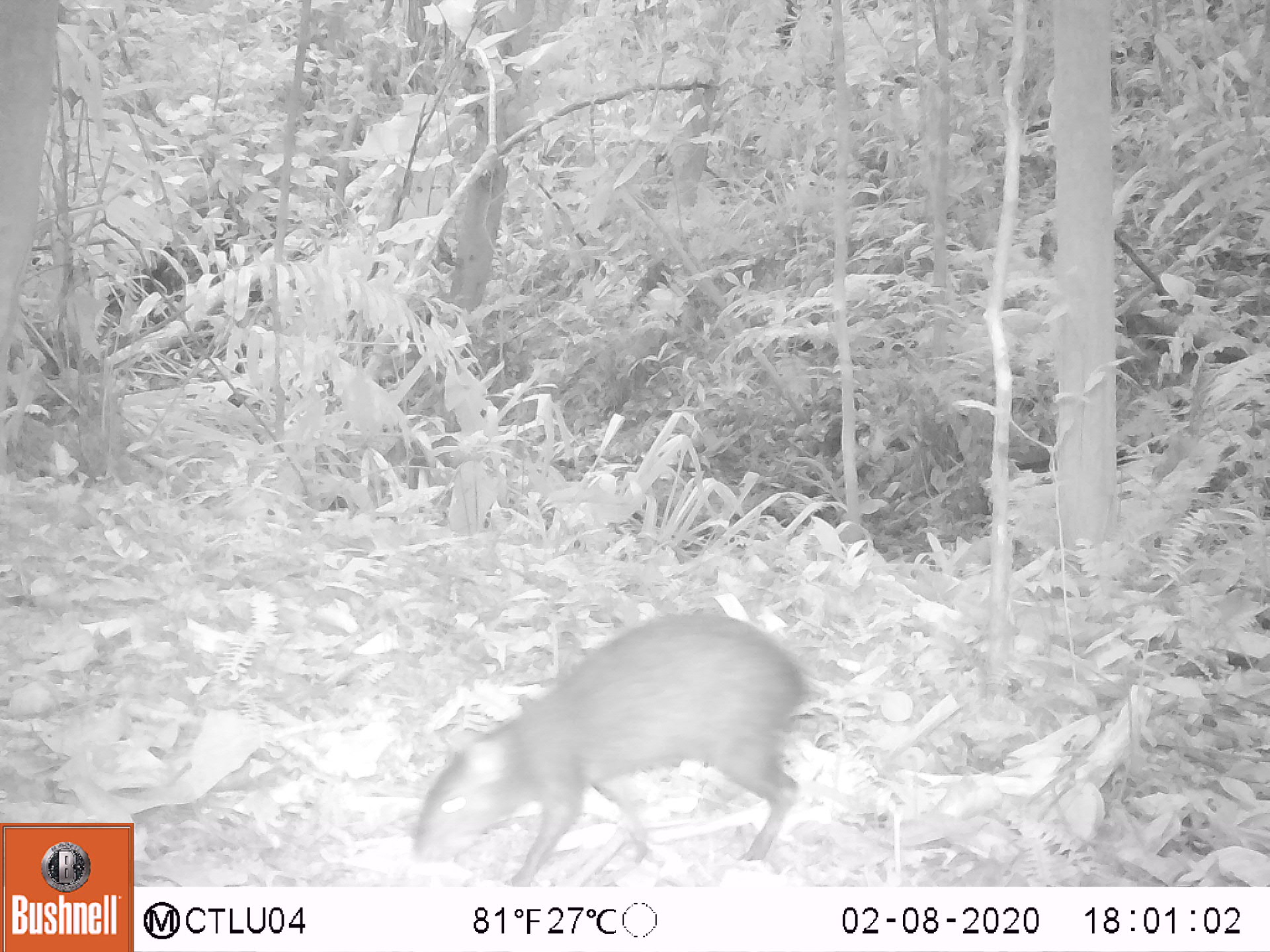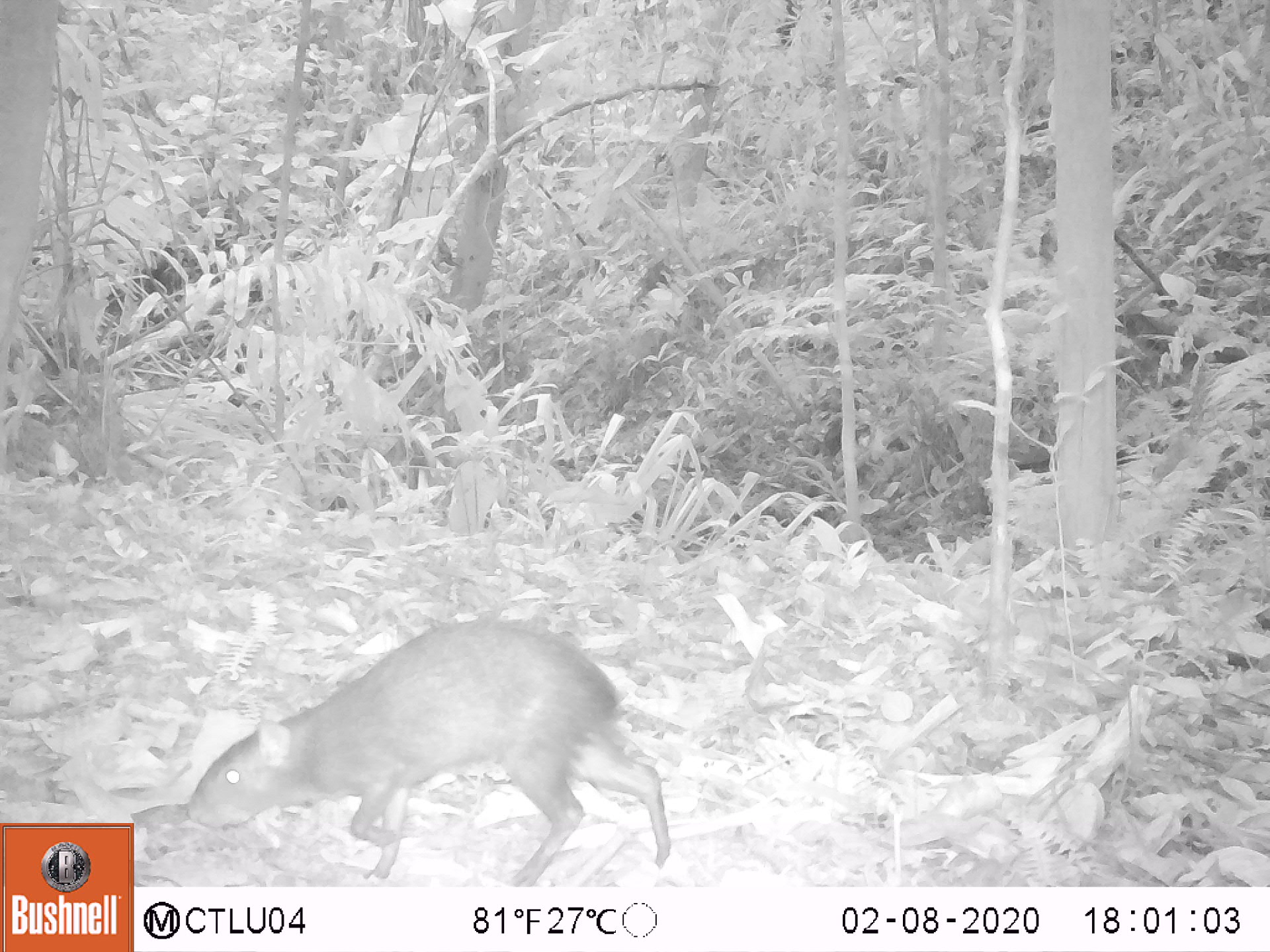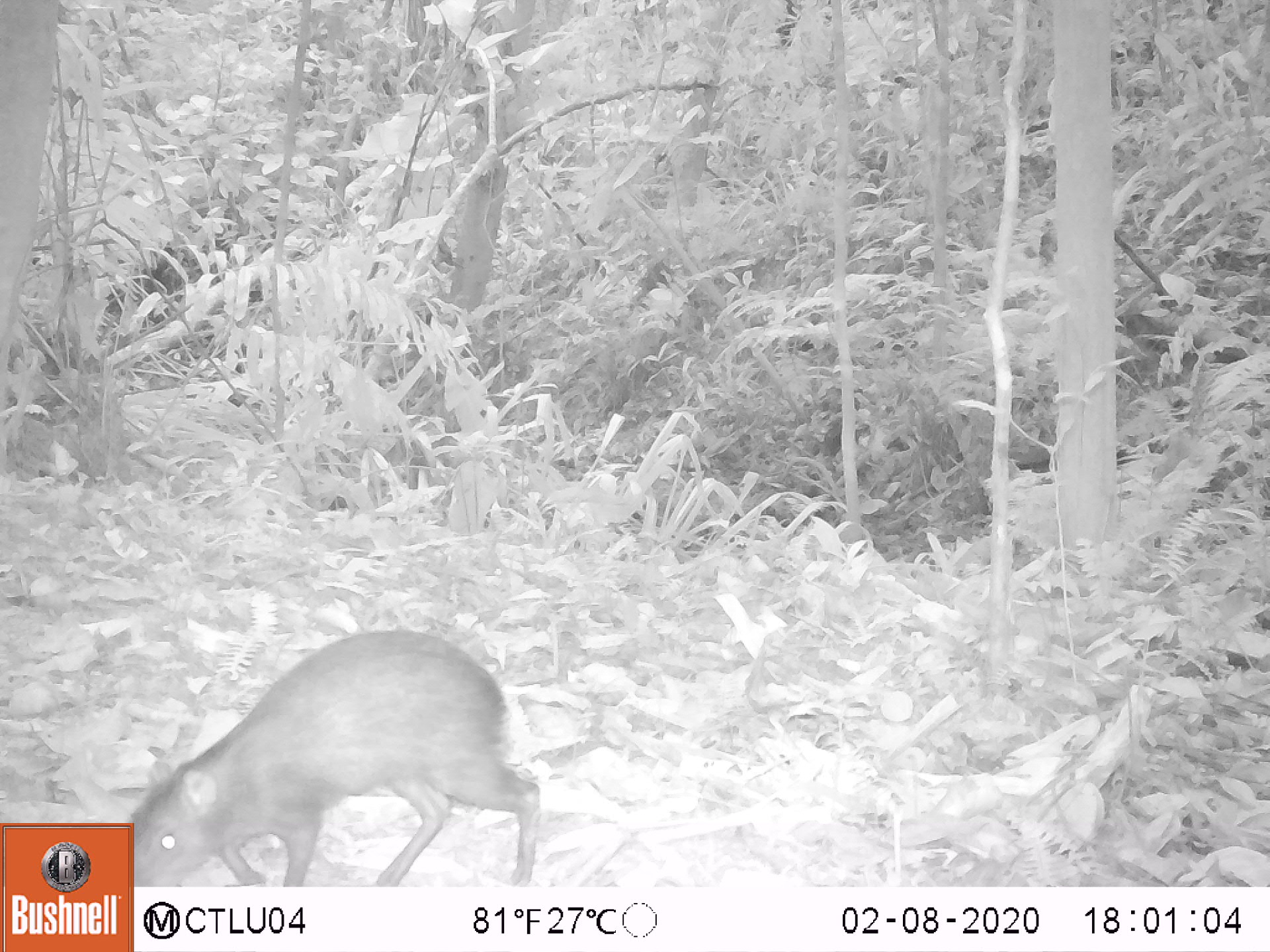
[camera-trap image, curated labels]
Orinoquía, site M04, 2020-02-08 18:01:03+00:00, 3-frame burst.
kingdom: Animalia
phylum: Chordata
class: Mammalia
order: Rodentia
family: Dasyproctidae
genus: Dasyprocta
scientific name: Dasyprocta fuliginosa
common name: black agouti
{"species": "black agouti (Dasyprocta fuliginosa)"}